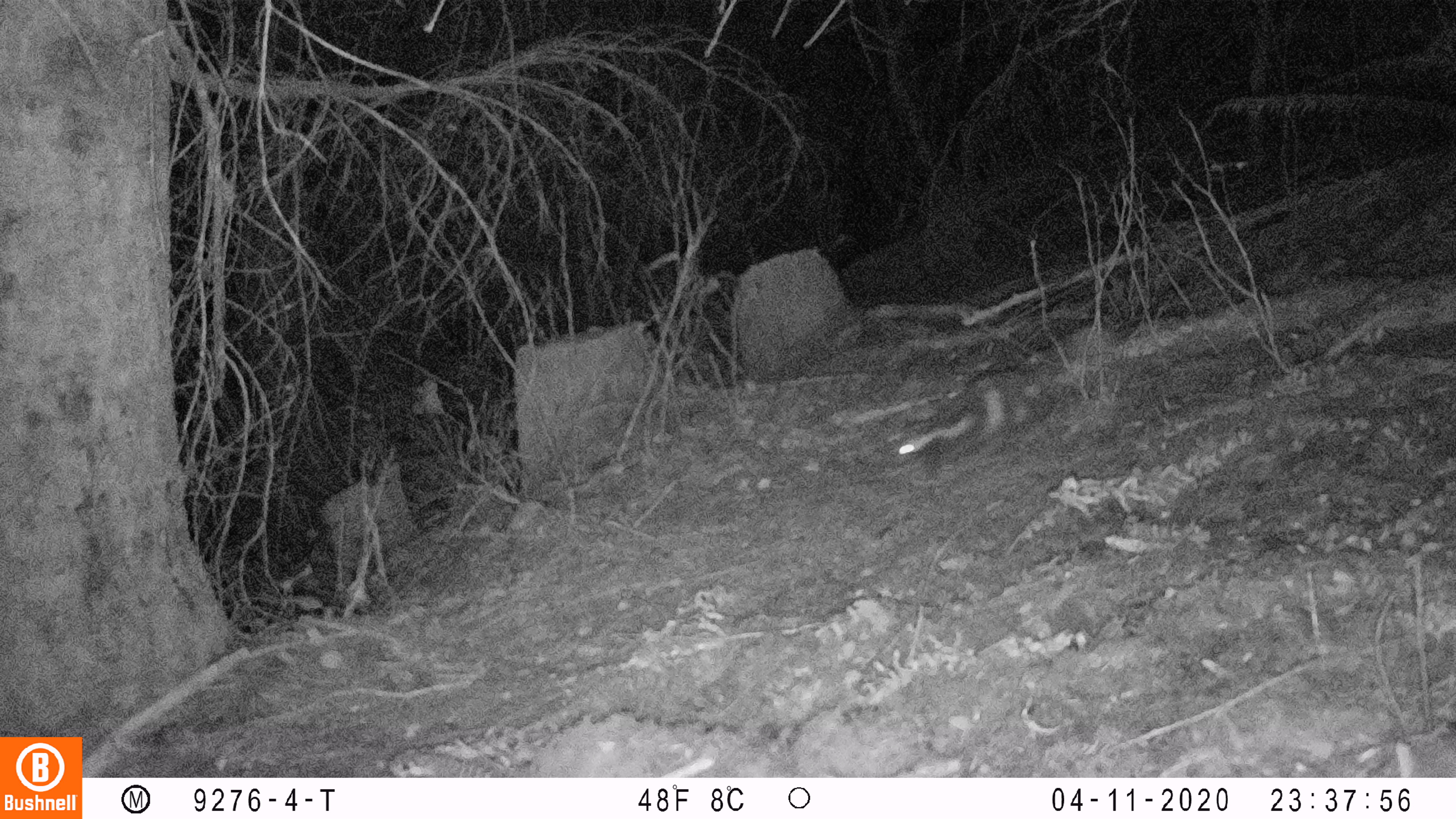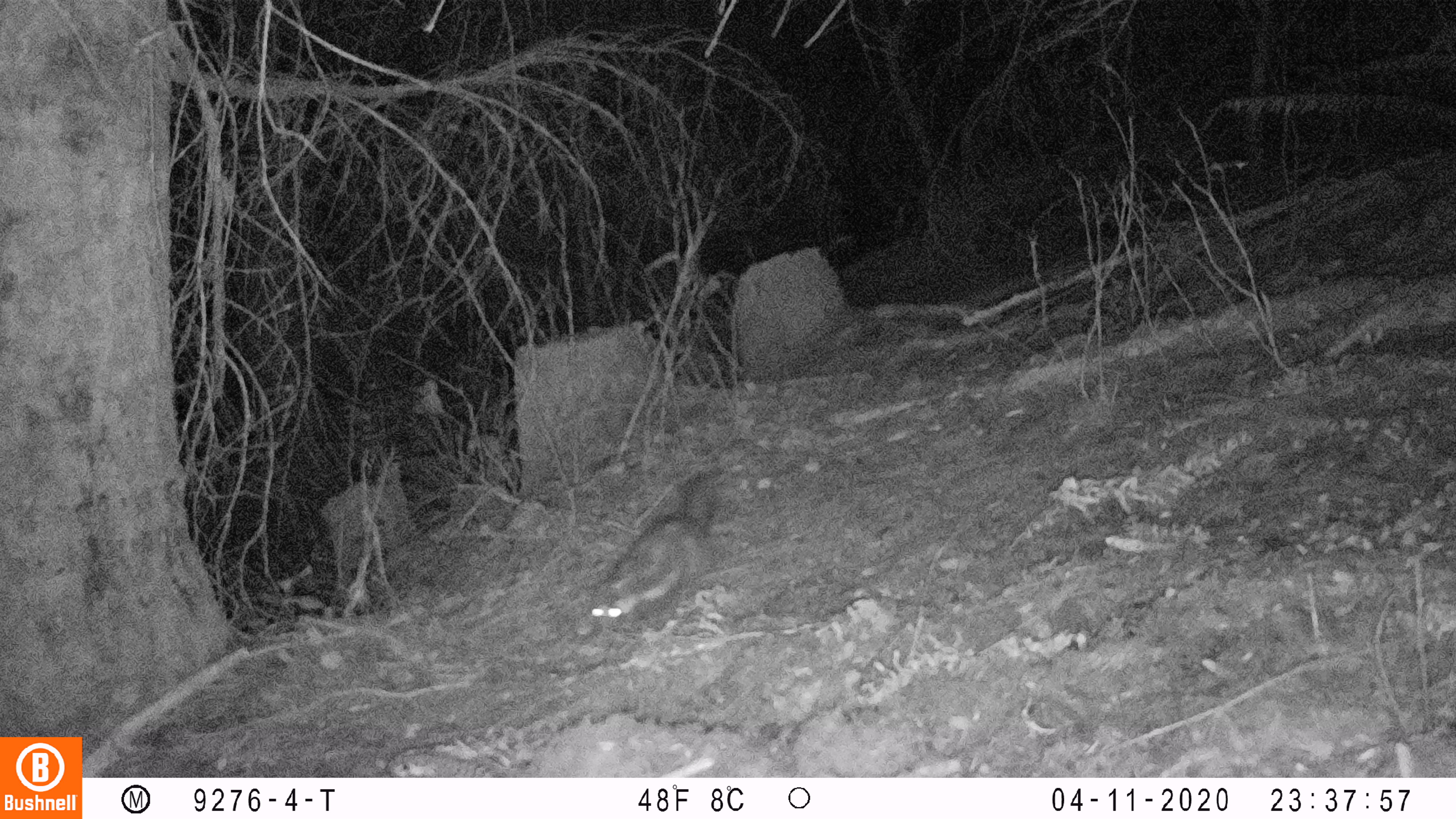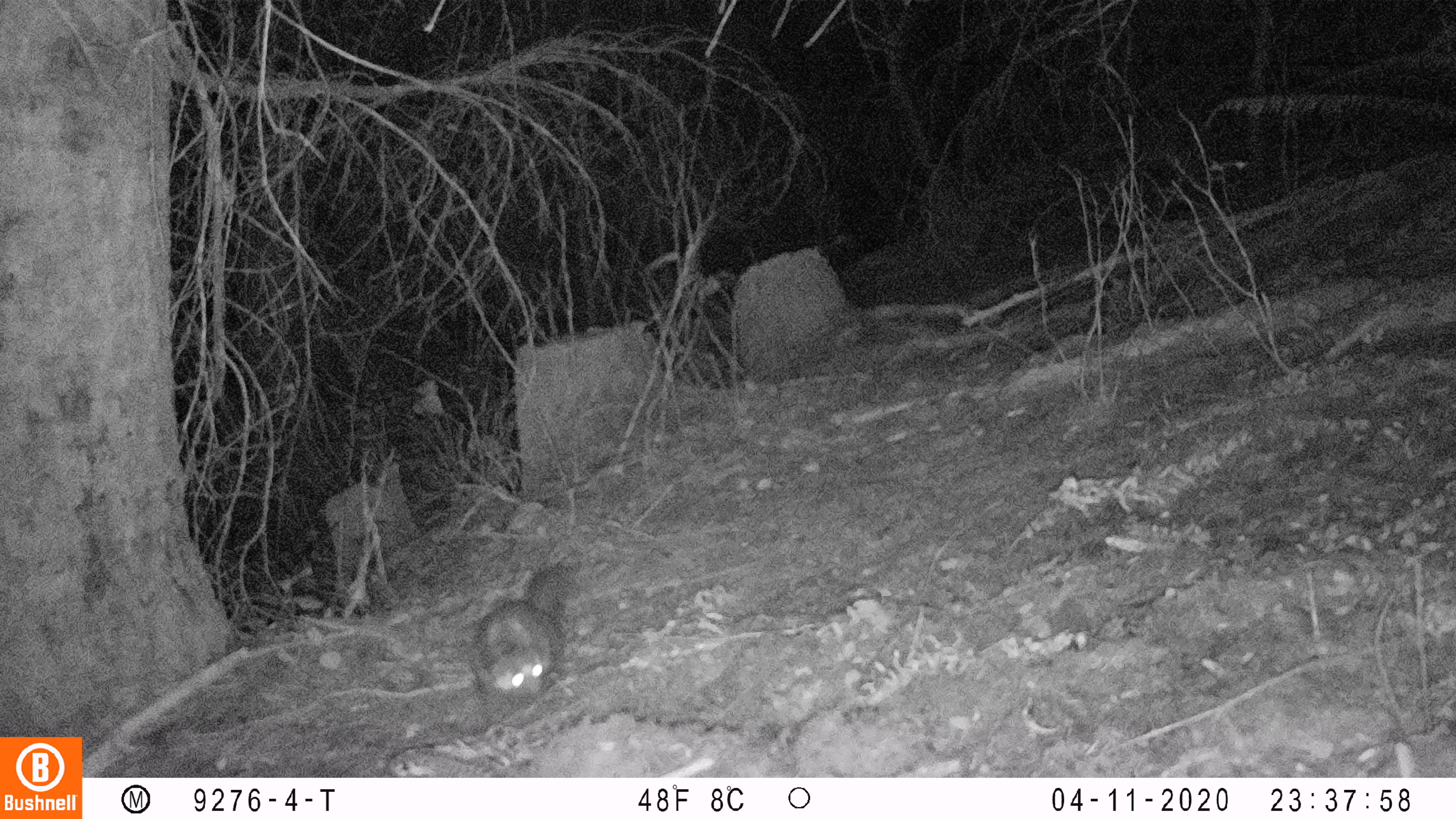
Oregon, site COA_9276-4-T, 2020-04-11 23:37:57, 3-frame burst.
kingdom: Animalia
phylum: Chordata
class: Mammalia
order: Carnivora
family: Mephitidae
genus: Spilogale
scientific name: Spilogale gracilis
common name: western spotted skunk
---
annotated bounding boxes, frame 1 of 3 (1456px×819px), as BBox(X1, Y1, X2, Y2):
western spotted skunk: BBox(889, 348, 1054, 485)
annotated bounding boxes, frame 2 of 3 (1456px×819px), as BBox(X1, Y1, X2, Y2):
western spotted skunk: BBox(575, 459, 727, 649)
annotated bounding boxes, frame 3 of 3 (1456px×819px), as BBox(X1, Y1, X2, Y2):
western spotted skunk: BBox(459, 548, 586, 729)